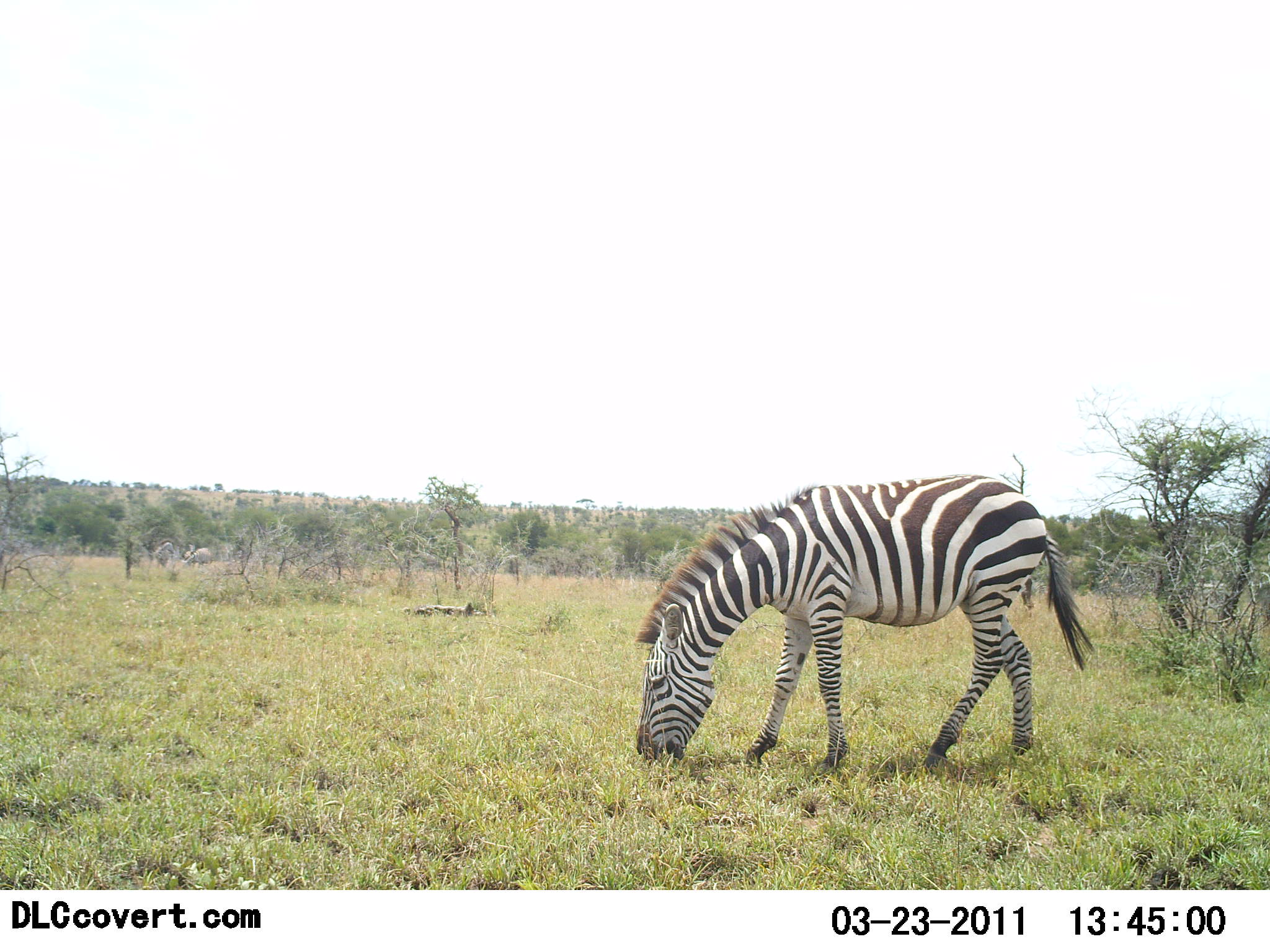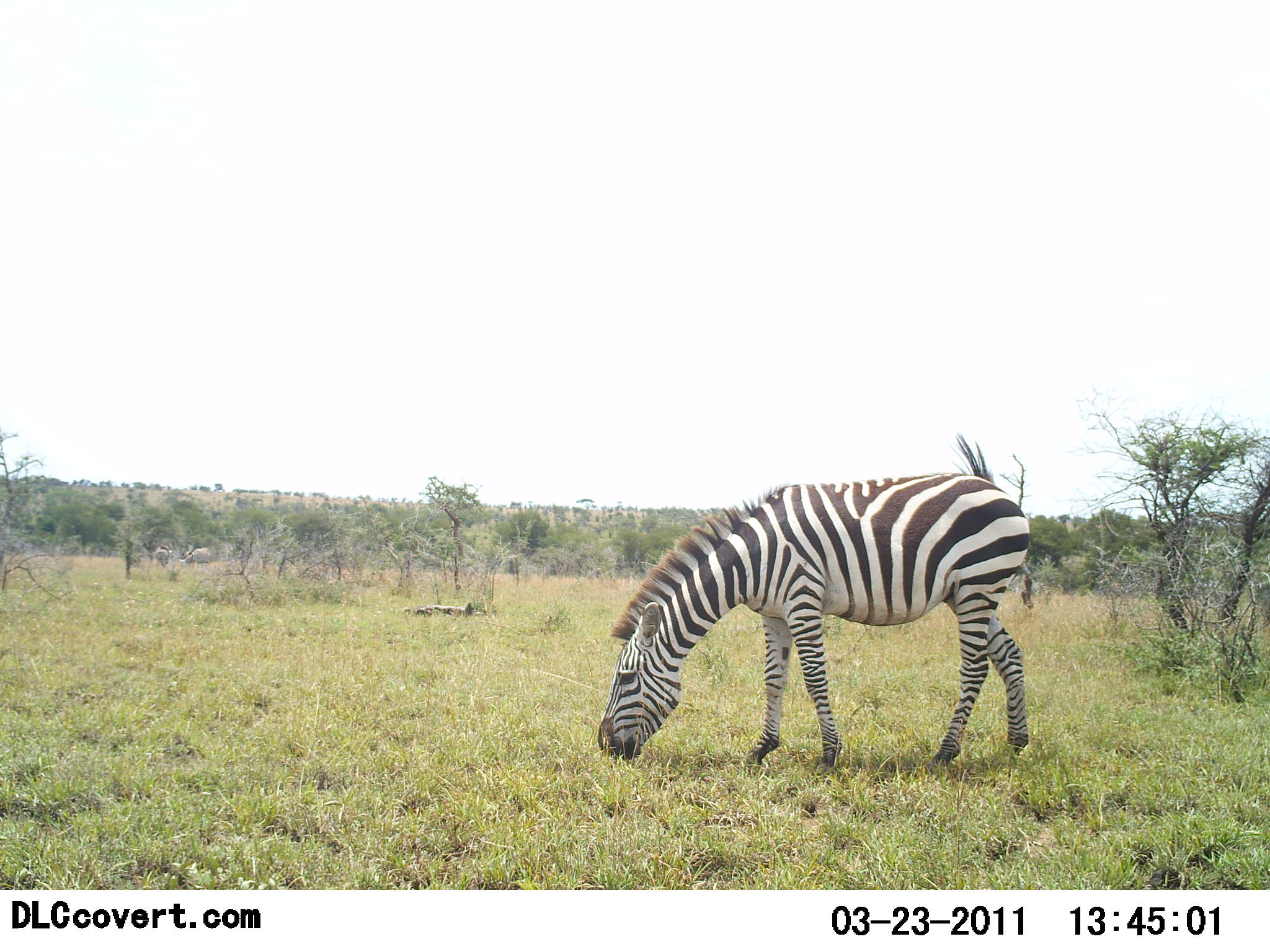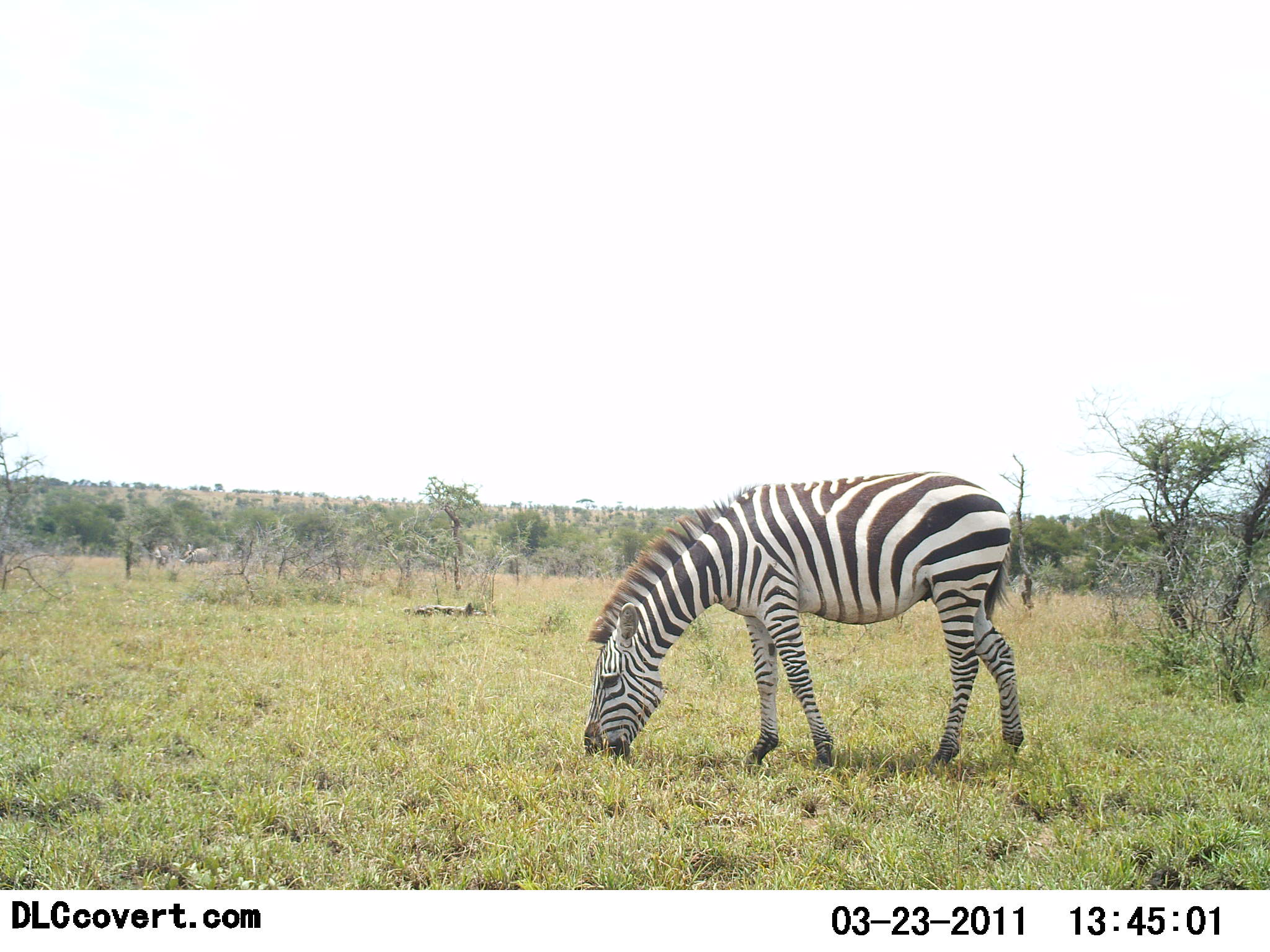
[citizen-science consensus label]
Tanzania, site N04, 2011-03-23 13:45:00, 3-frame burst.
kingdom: Animalia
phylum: Chordata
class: Mammalia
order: Perissodactyla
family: Equidae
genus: Equus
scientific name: Equus quagga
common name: plains zebra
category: zebra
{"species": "zebra (plains zebra) (Equus quagga)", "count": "1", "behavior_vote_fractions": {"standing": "25%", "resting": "0%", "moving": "0%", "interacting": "0%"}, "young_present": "0%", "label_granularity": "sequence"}